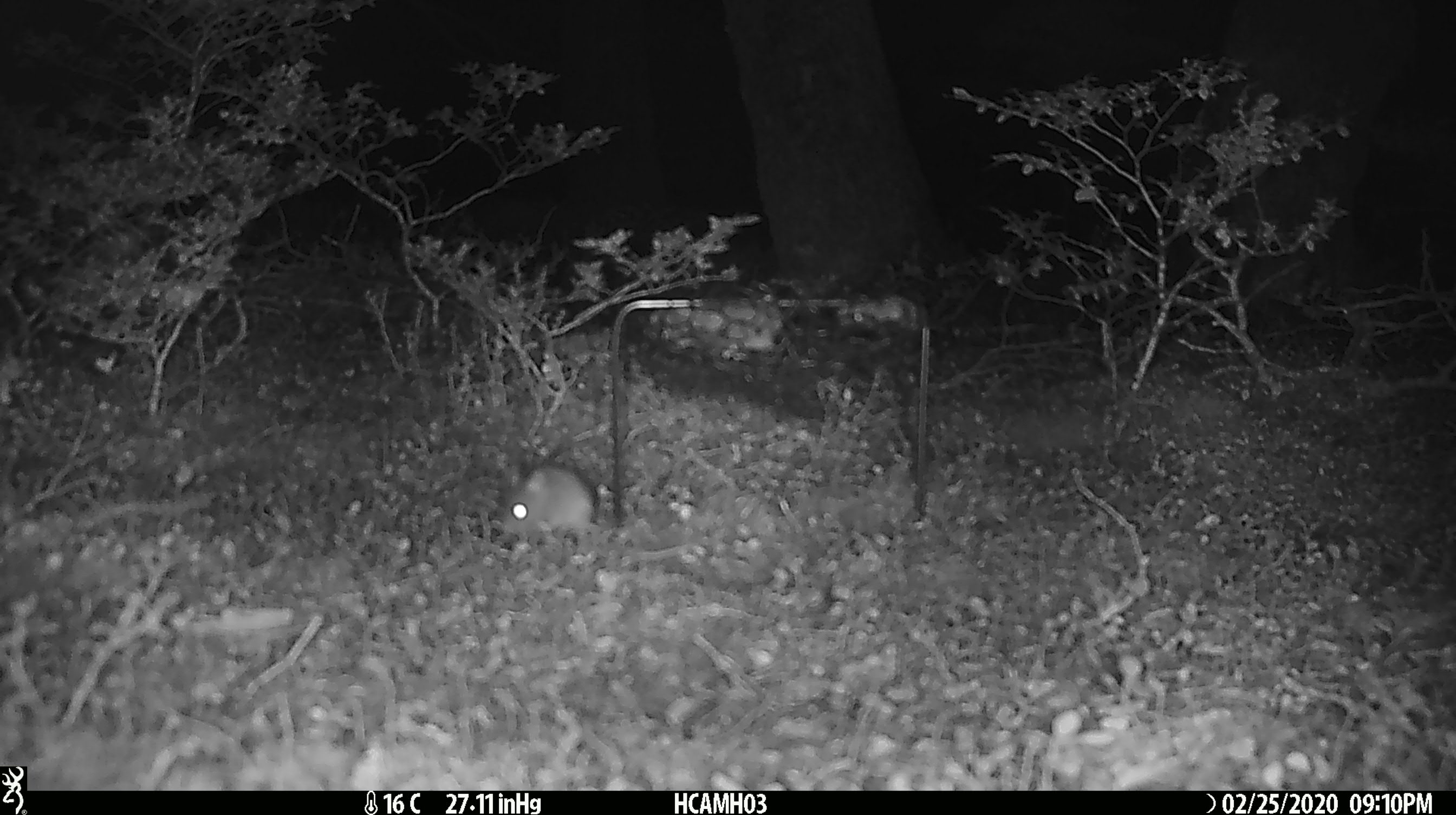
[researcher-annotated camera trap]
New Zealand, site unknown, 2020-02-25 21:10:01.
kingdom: Animalia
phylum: Chordata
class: Mammalia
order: Rodentia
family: Muridae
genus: Mus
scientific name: Mus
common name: mouse